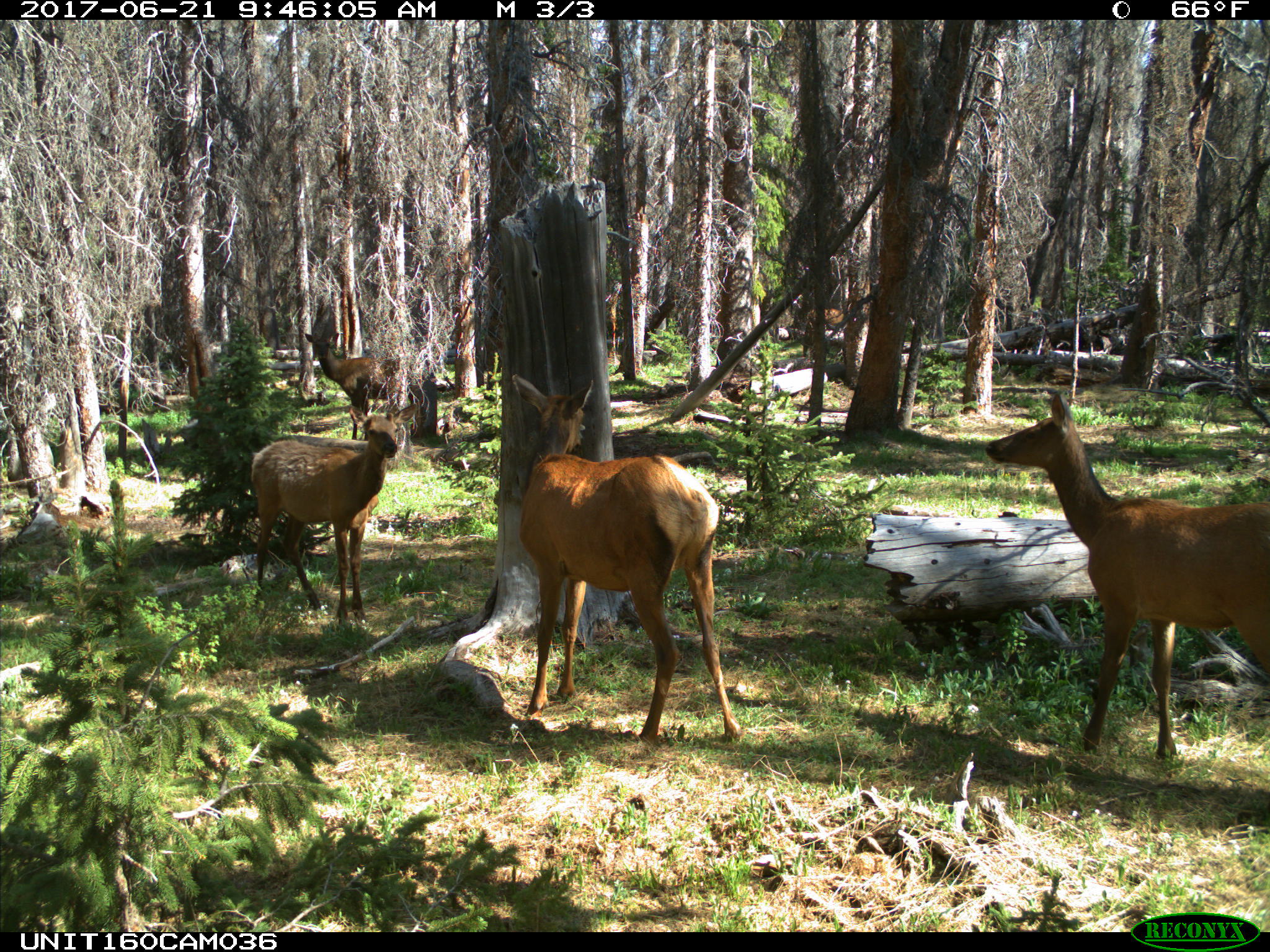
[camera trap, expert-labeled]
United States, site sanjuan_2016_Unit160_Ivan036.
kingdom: Animalia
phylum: Chordata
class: Mammalia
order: Artiodactyla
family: Cervidae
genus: Cervus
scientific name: Cervus elaphus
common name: red deer